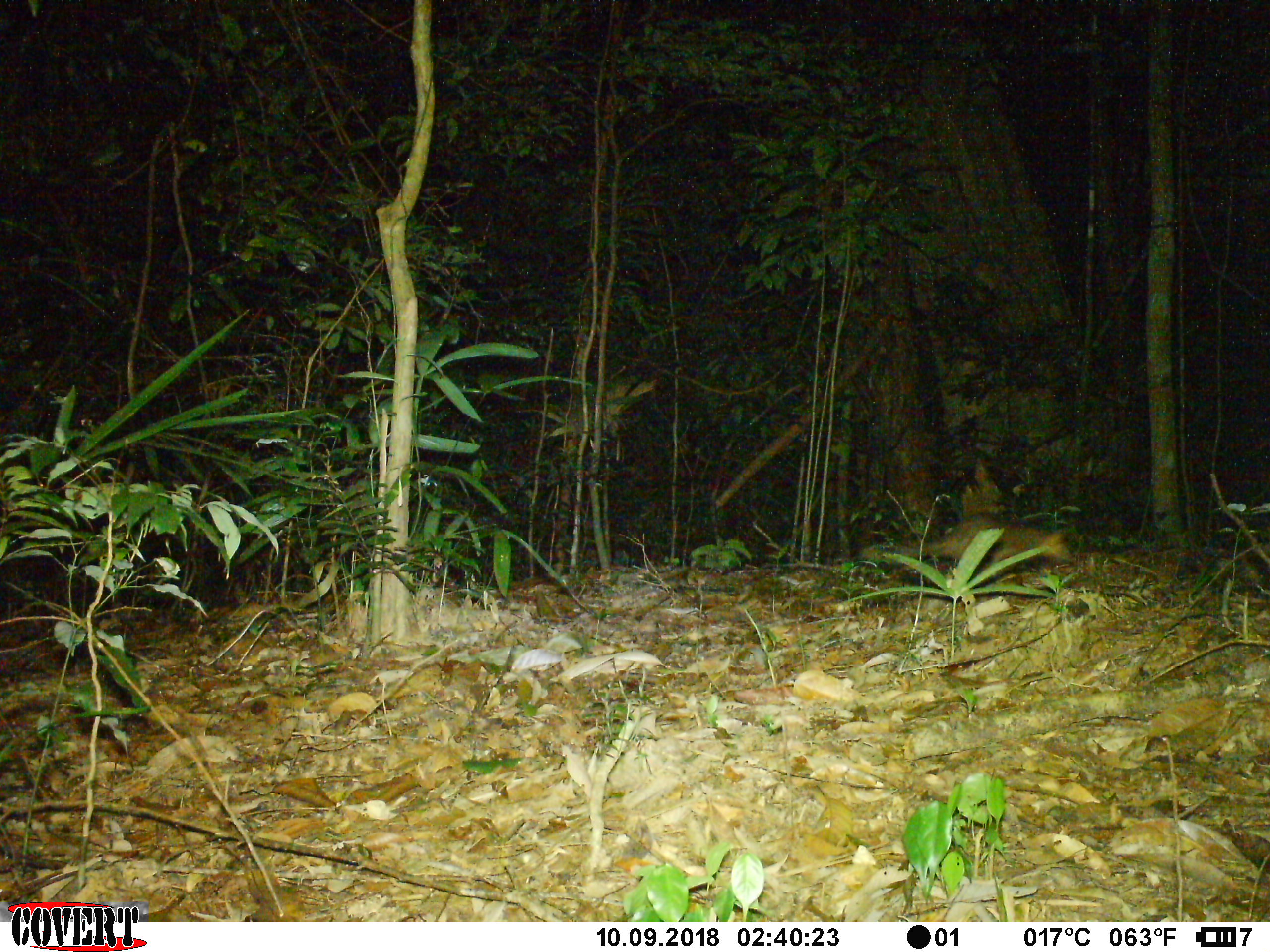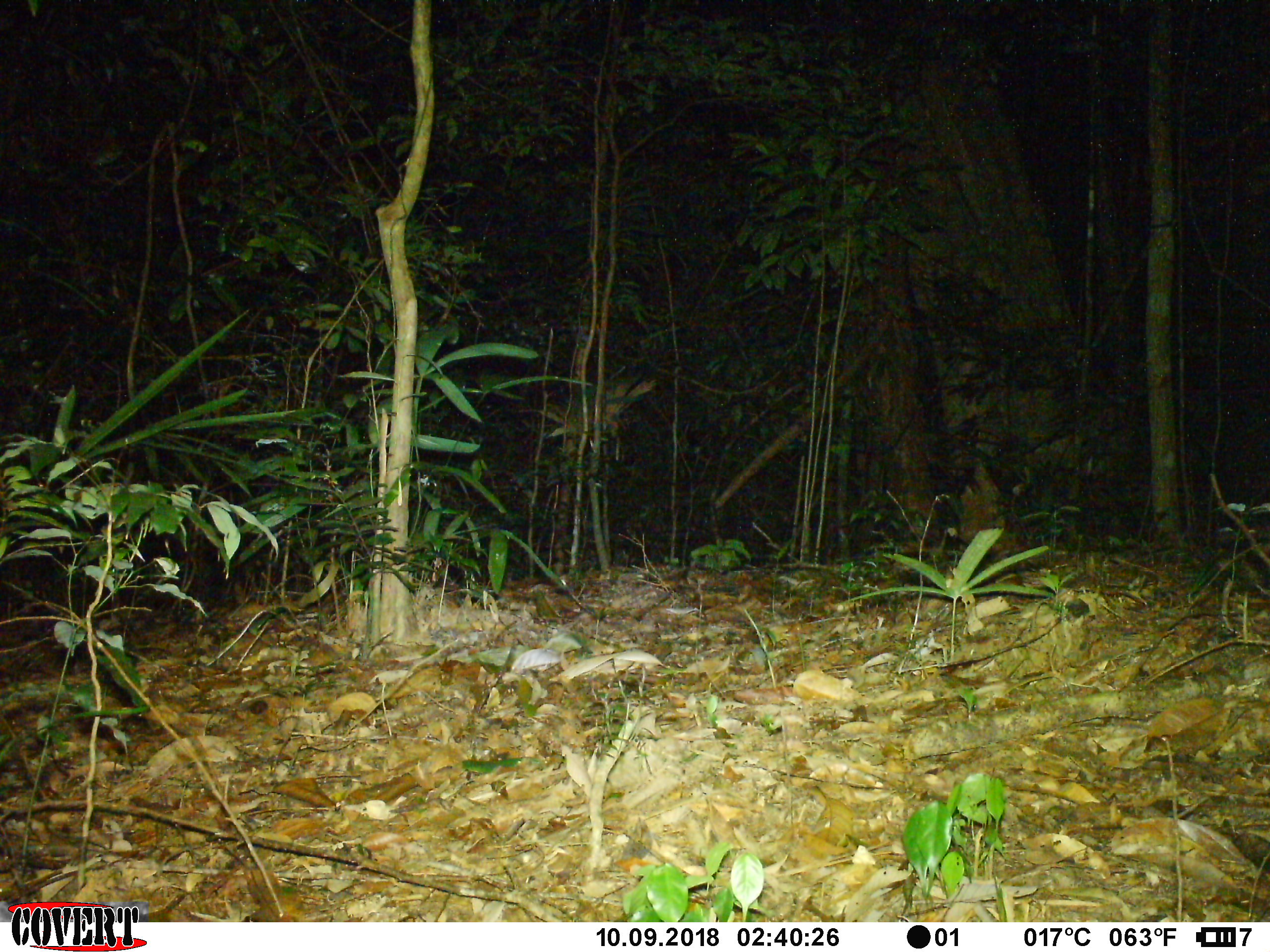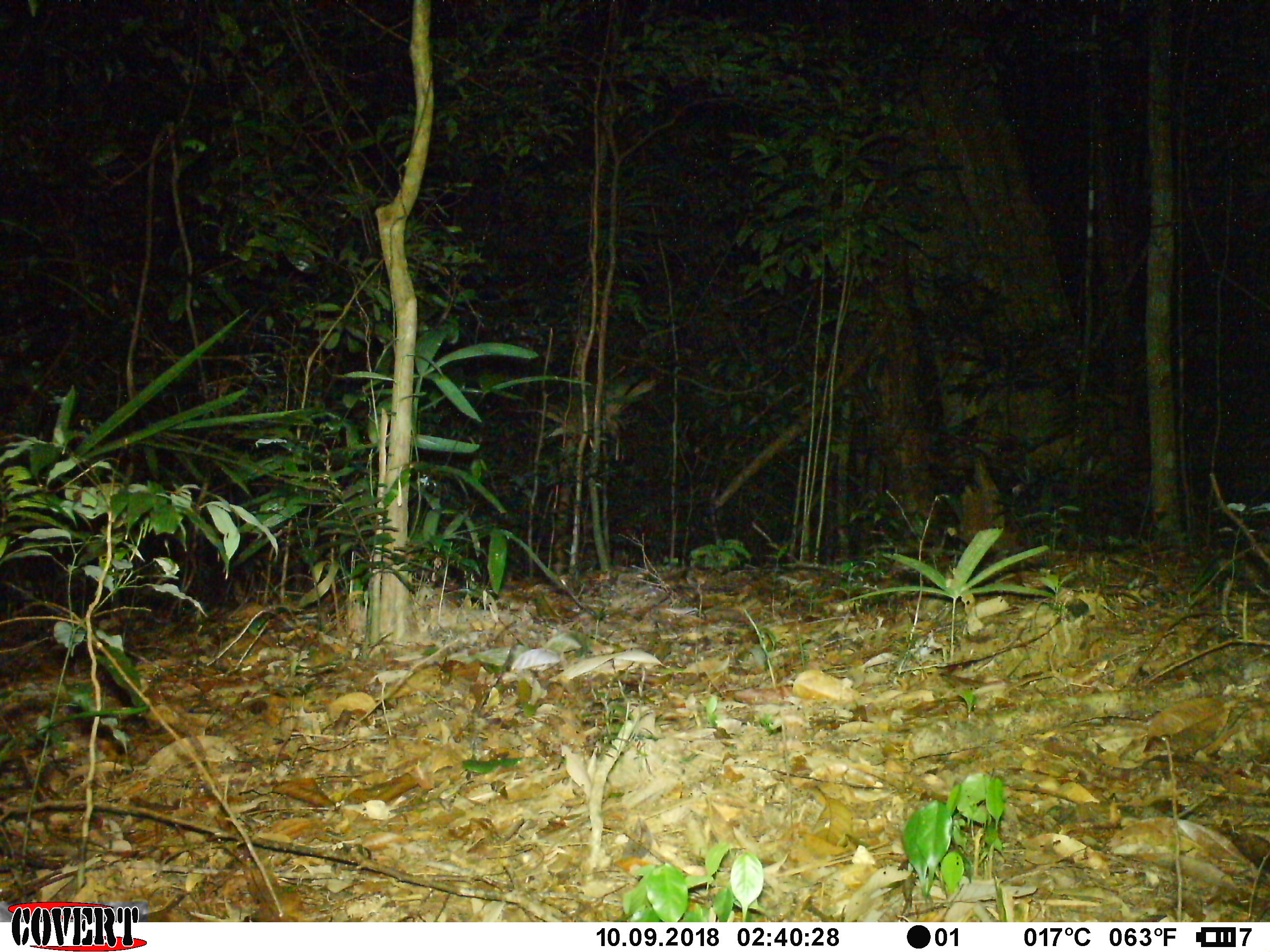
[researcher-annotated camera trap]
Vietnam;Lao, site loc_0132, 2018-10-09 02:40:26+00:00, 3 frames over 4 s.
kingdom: Animalia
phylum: Chordata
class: Mammalia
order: Rodentia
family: Hystricidae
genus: Atherurus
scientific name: Atherurus macrourus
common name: asiatic brush-tailed porcupine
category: asiatic brush tailed porcupine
Asiatic brush tailed porcupine (asiatic brush-tailed porcupine) (Atherurus macrourus). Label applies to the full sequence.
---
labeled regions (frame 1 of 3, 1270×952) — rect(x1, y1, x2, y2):
asiatic brush tailed porcupine: rect(863, 519, 1075, 565)